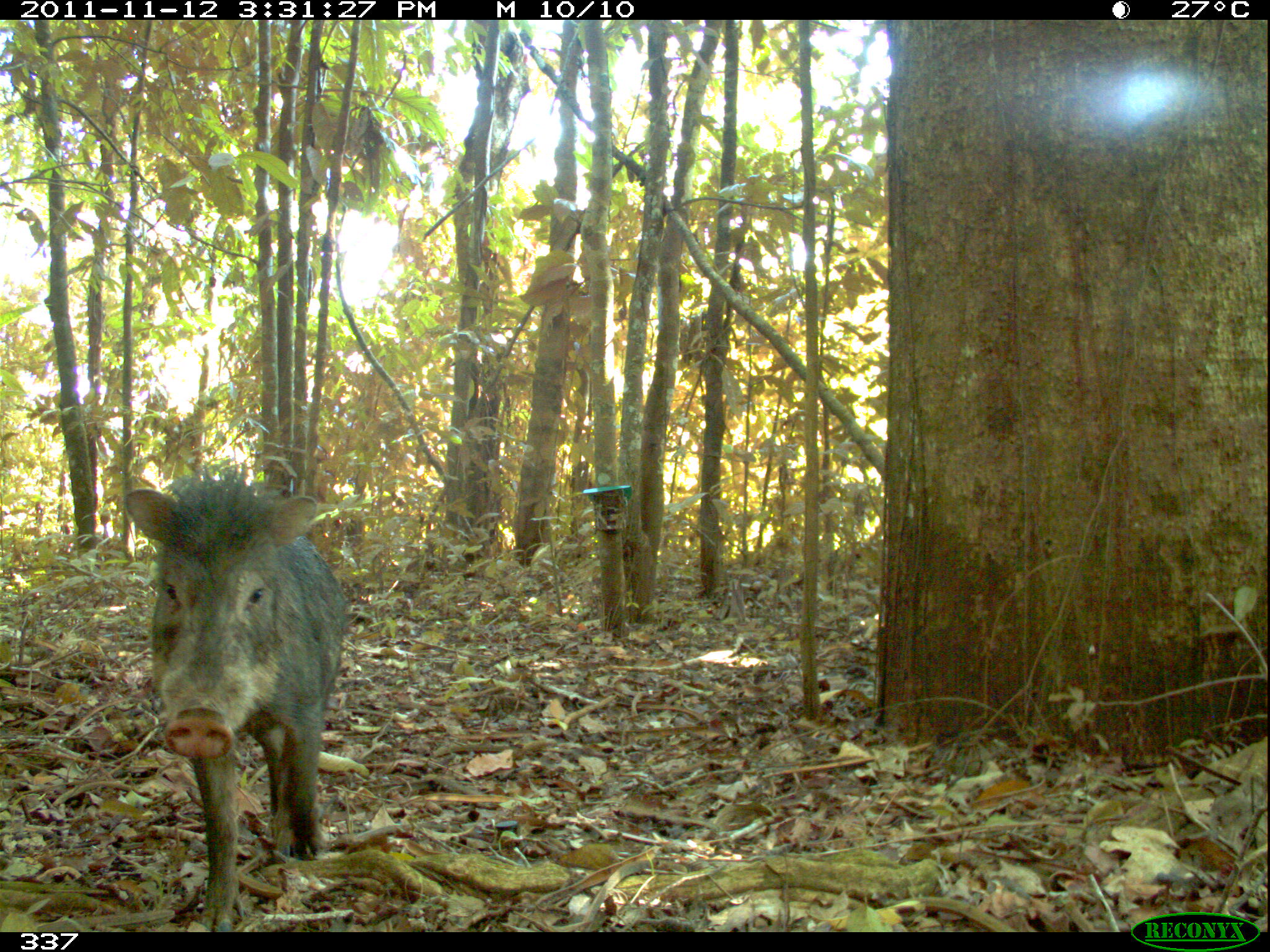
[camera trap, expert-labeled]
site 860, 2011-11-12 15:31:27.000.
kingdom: Animalia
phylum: Chordata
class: Mammalia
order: Artiodactyla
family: Tayassuidae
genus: Tayassu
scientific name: Tayassu pecari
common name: white-lipped peccary